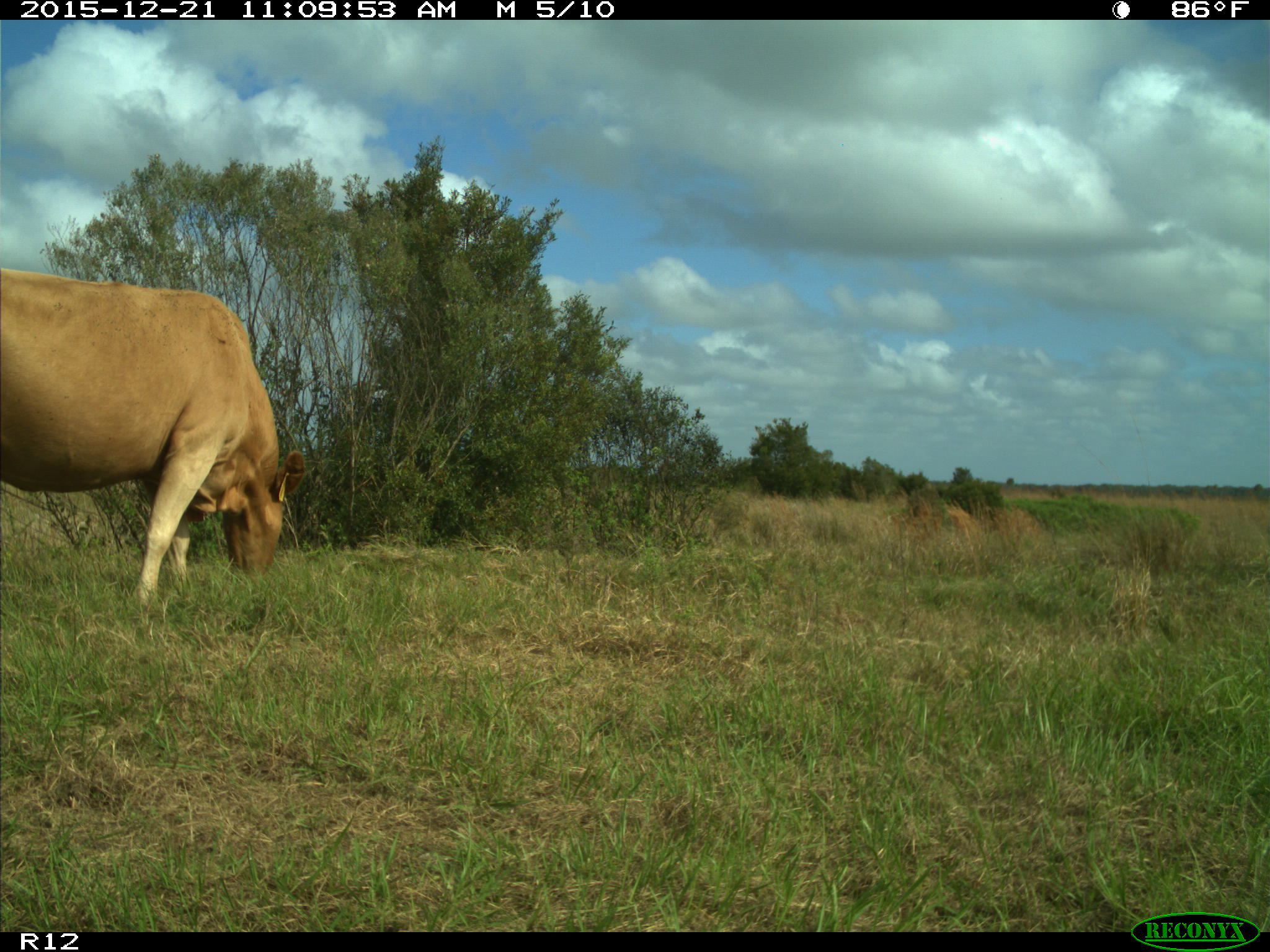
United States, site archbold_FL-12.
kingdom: Animalia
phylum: Chordata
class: Mammalia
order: Artiodactyla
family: Bovidae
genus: Bos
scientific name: Bos taurus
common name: domestic cow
Bos taurus (domestic cow).